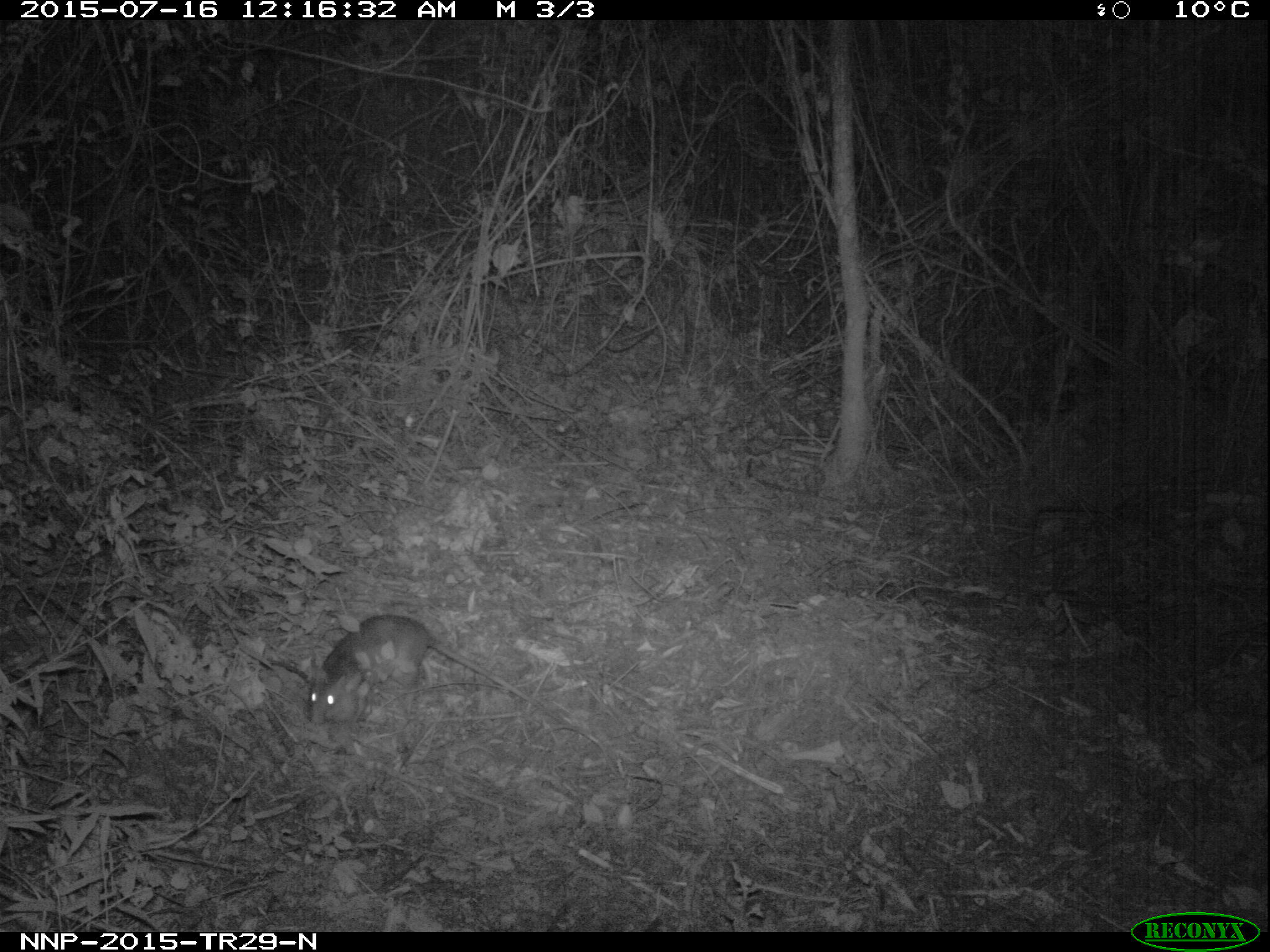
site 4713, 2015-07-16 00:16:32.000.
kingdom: Animalia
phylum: Chordata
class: Mammalia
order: Rodentia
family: Nesomyidae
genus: Cricetomys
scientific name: Cricetomys gambianus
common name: african giant pouched rat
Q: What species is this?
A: Cricetomys gambianus (african giant pouched rat).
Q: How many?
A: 1.